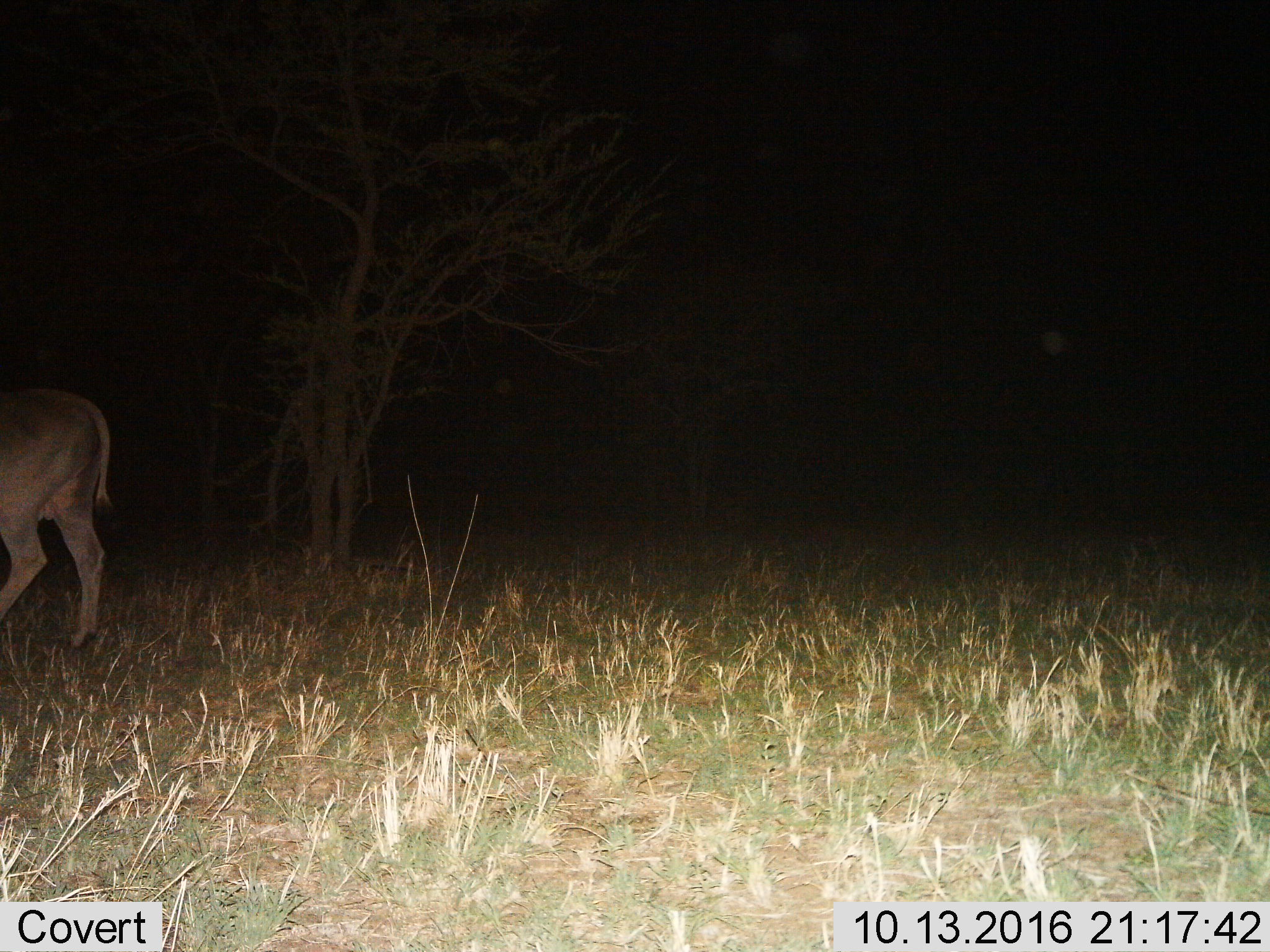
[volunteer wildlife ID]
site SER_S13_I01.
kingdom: Animalia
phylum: Chordata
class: Mammalia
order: Artiodactyla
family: Bovidae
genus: Tragelaphus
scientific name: Tragelaphus oryx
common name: eland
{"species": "eland (Tragelaphus oryx)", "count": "1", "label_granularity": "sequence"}